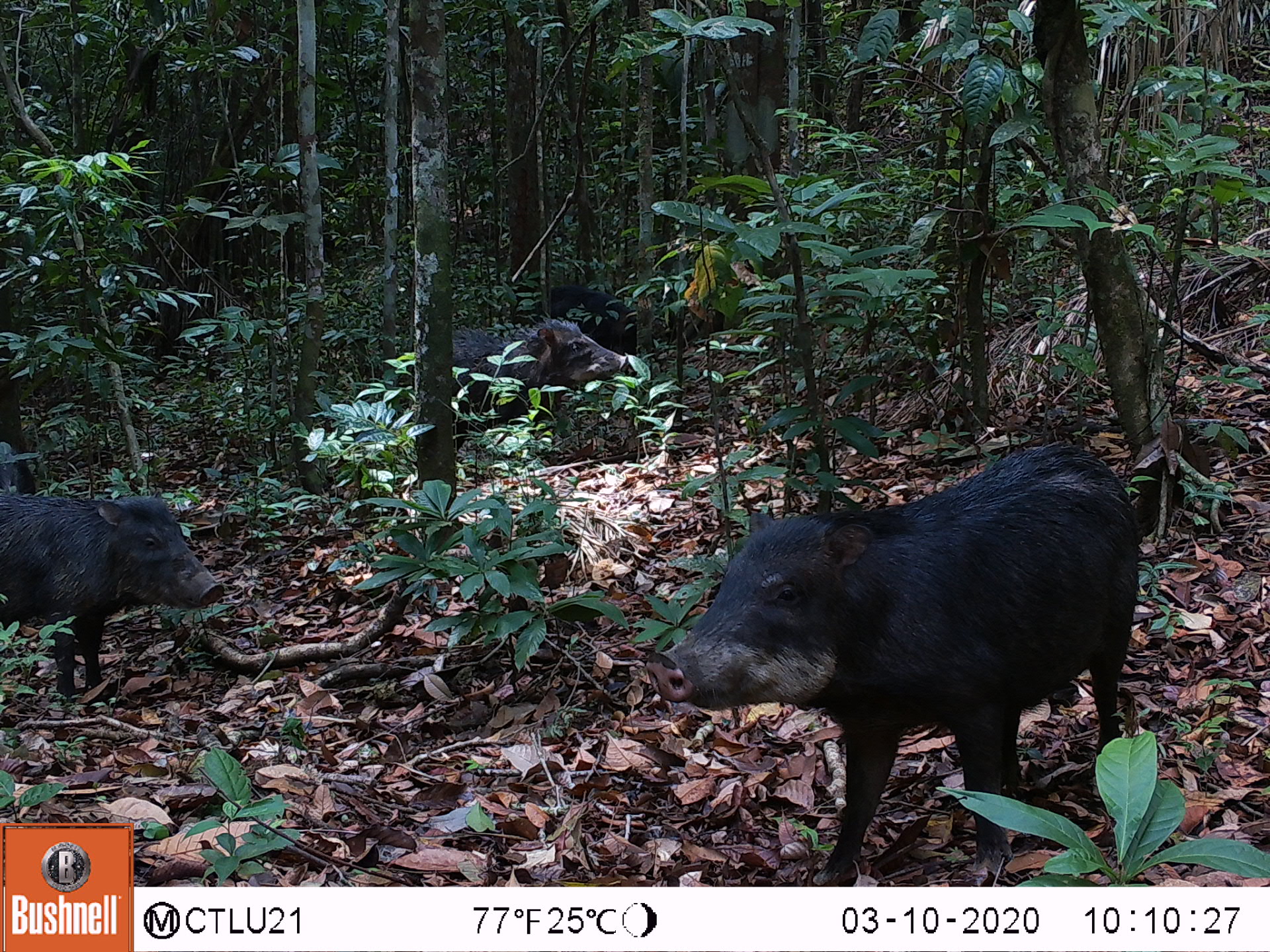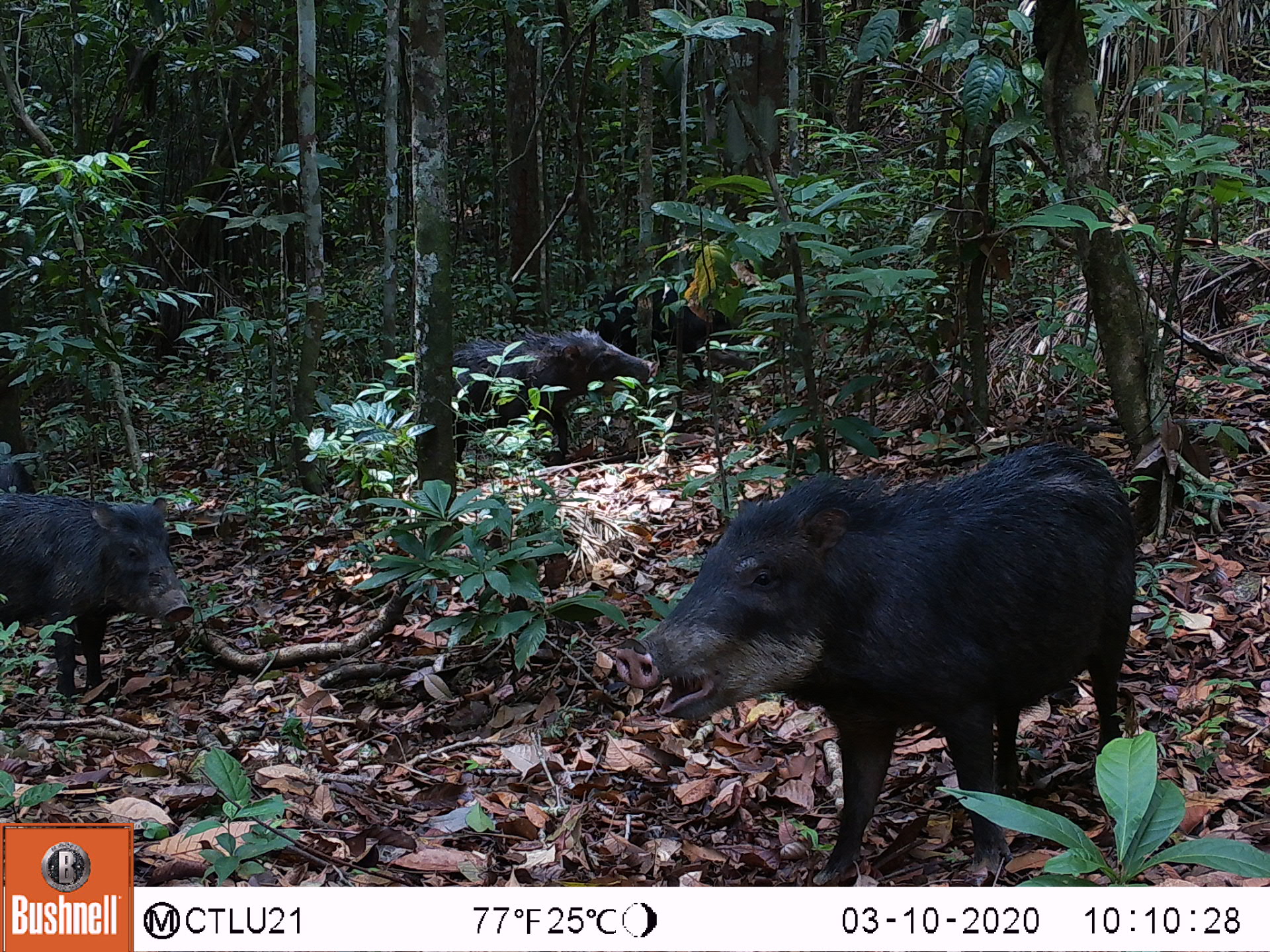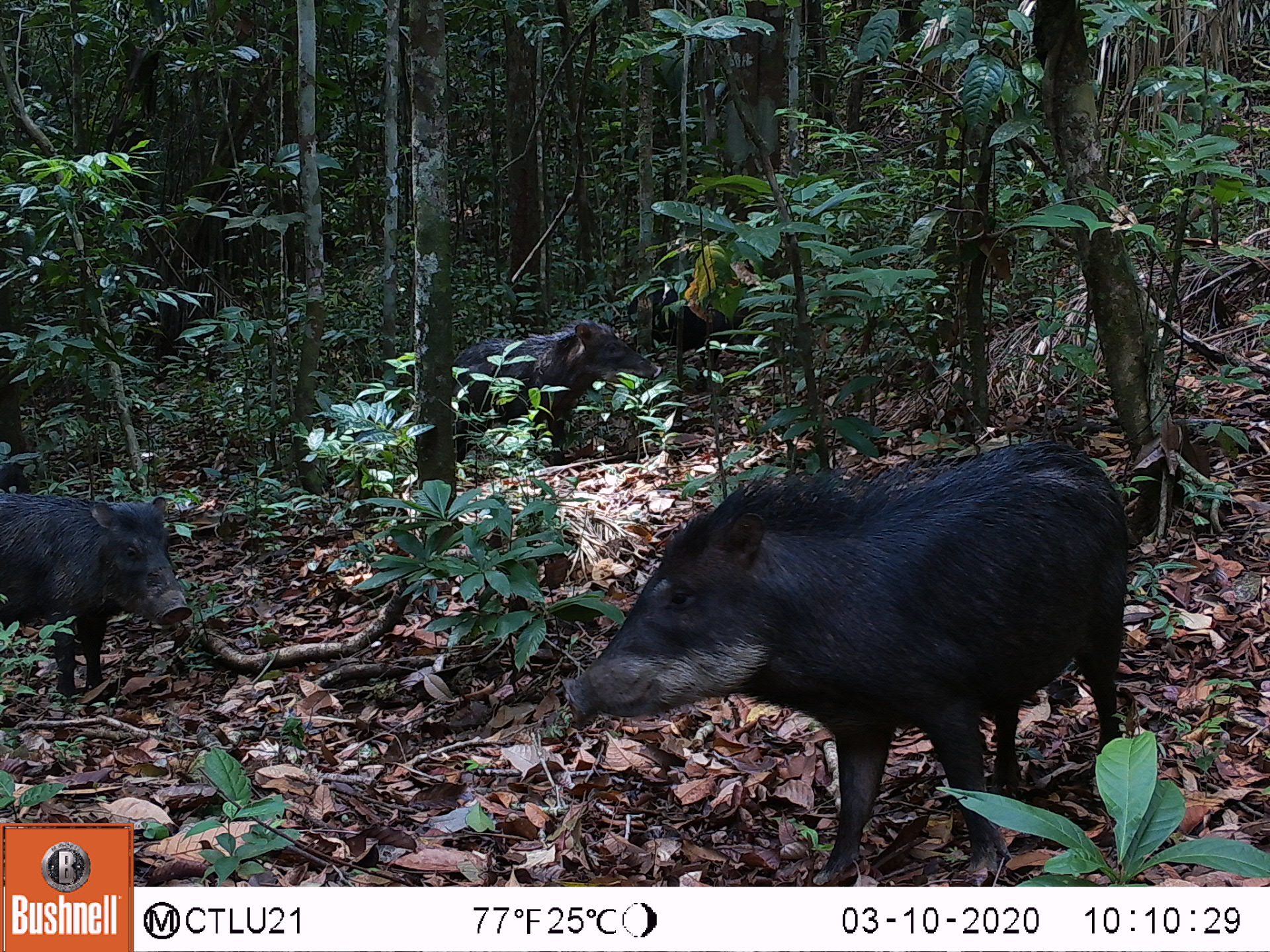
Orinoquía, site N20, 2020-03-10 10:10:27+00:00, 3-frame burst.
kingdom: Animalia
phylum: Chordata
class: Mammalia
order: Artiodactyla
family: Tayassuidae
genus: Tayassu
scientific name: Tayassu pecari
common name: white-lipped peccary